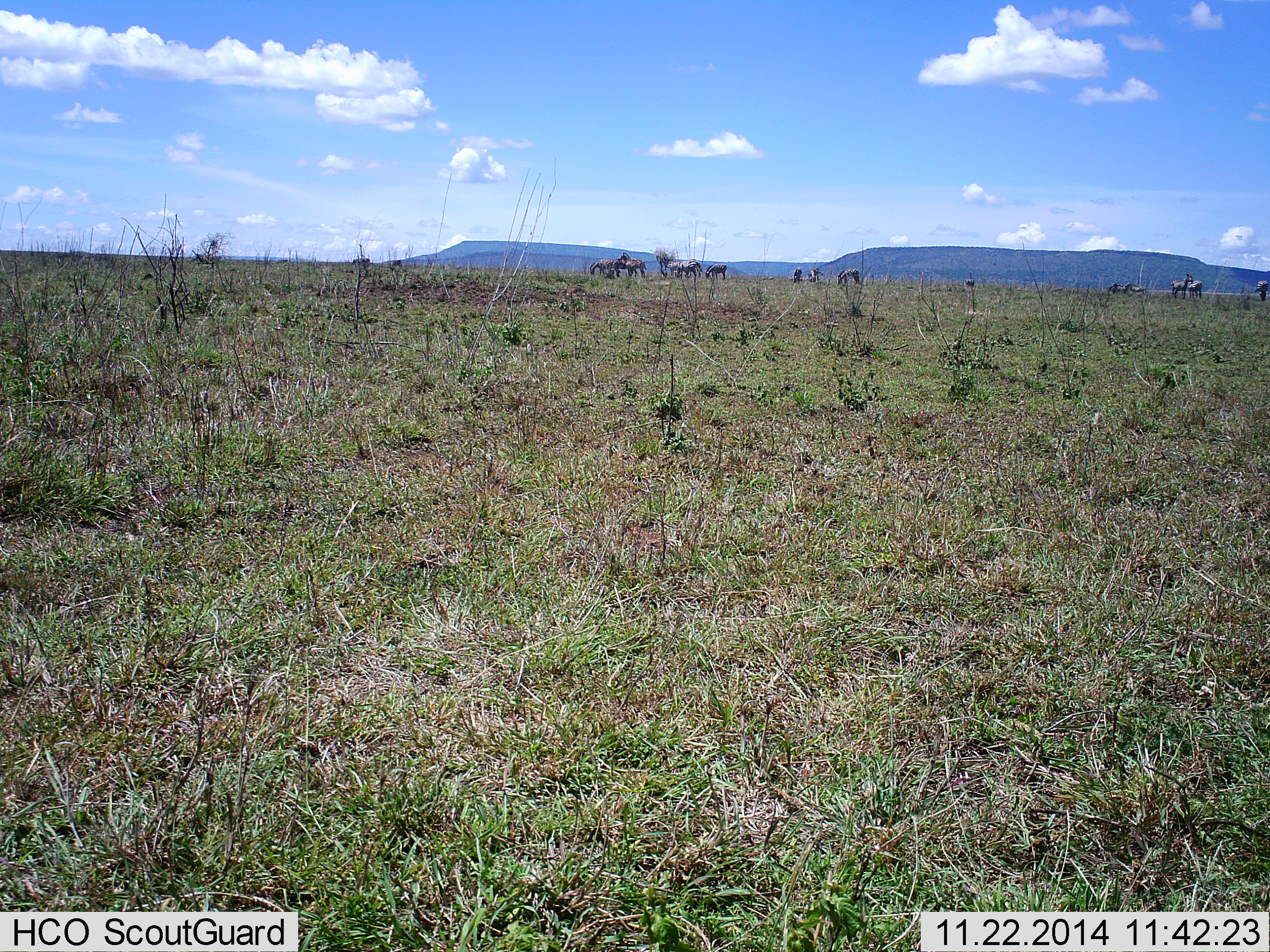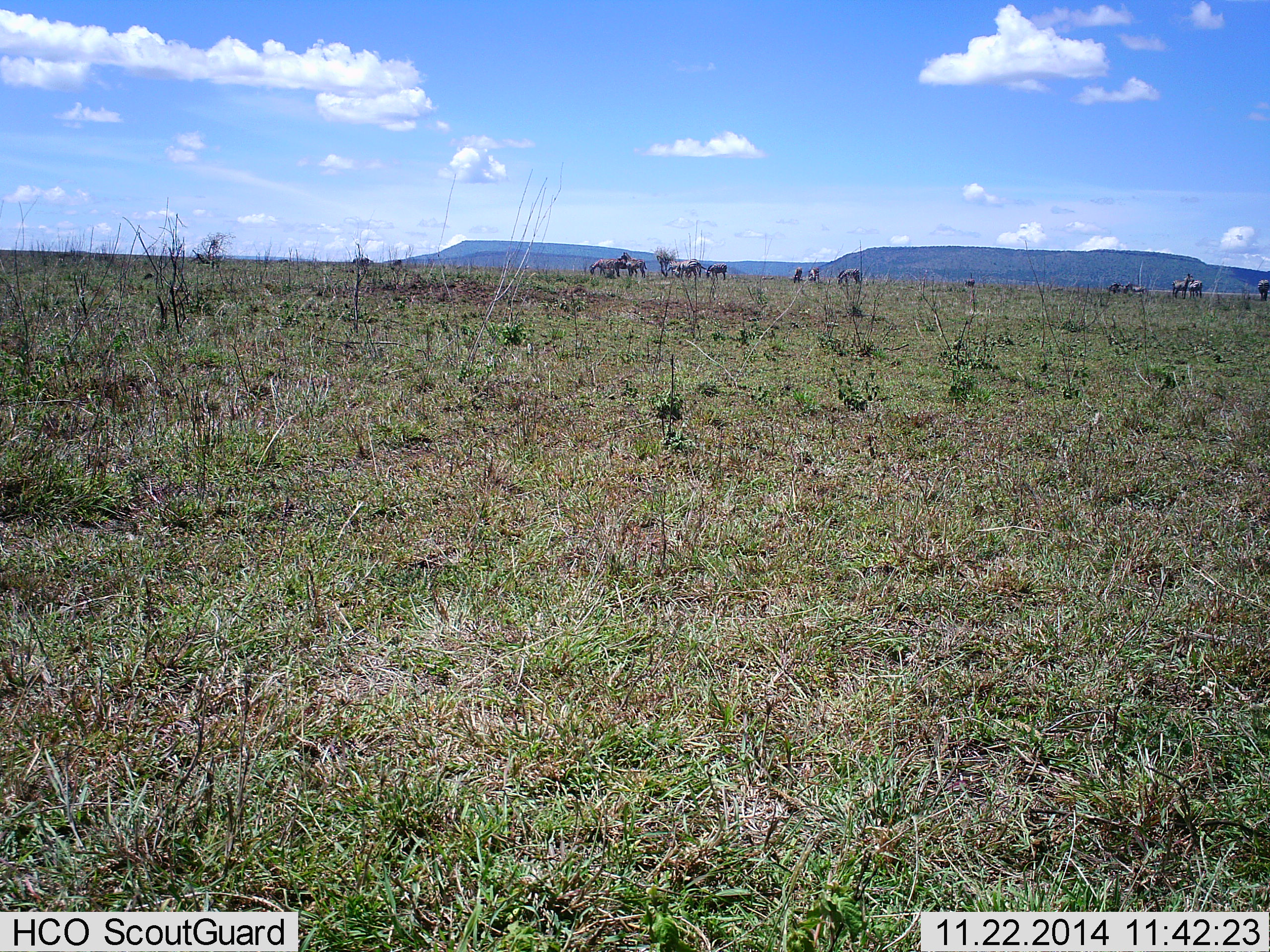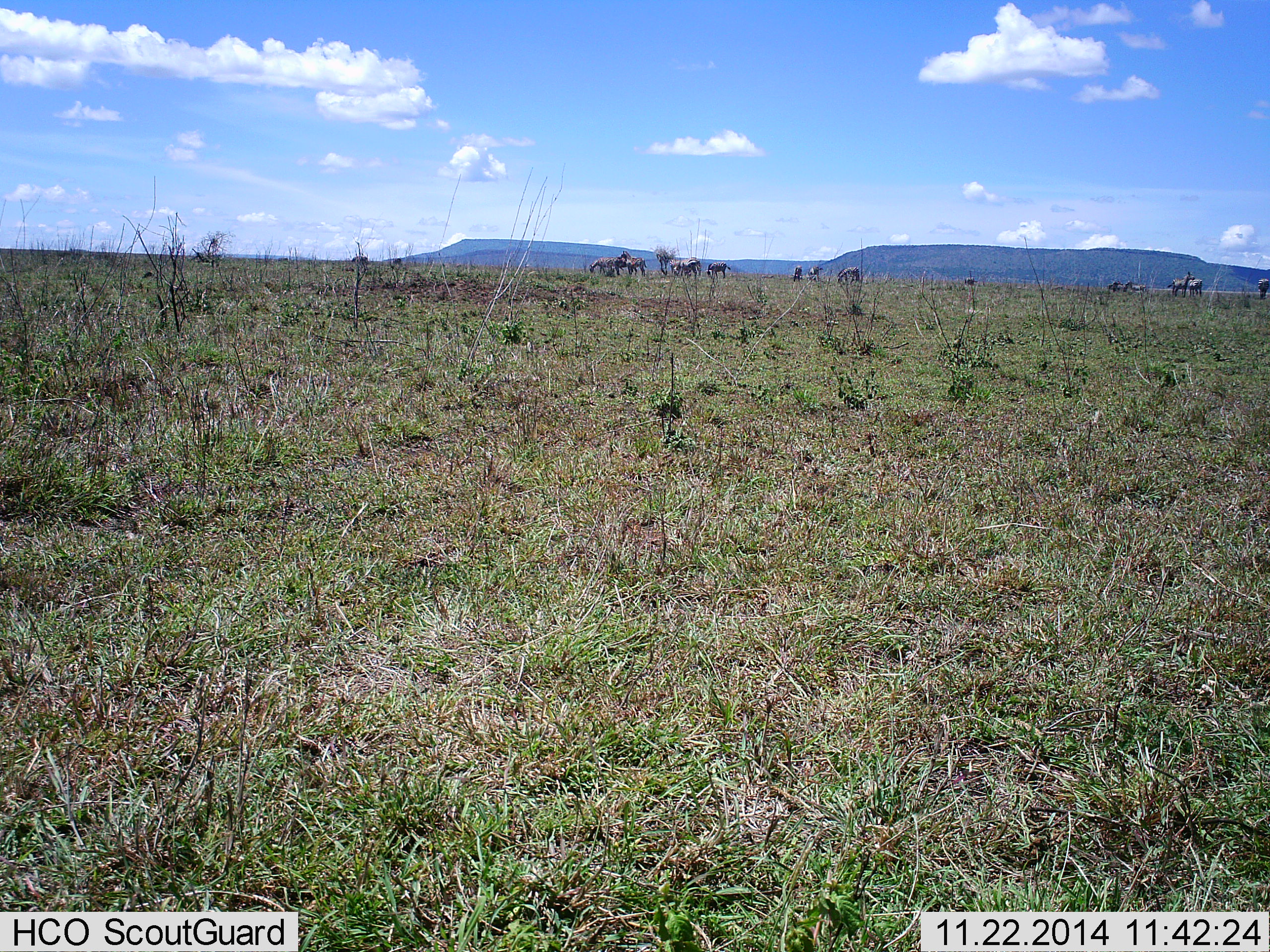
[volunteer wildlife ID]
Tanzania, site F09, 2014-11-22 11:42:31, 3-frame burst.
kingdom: Animalia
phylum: Chordata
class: Mammalia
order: Perissodactyla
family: Equidae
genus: Equus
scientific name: Equus quagga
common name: plains zebra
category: zebra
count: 11-50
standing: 57%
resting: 0%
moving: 0%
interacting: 14%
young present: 0%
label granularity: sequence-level